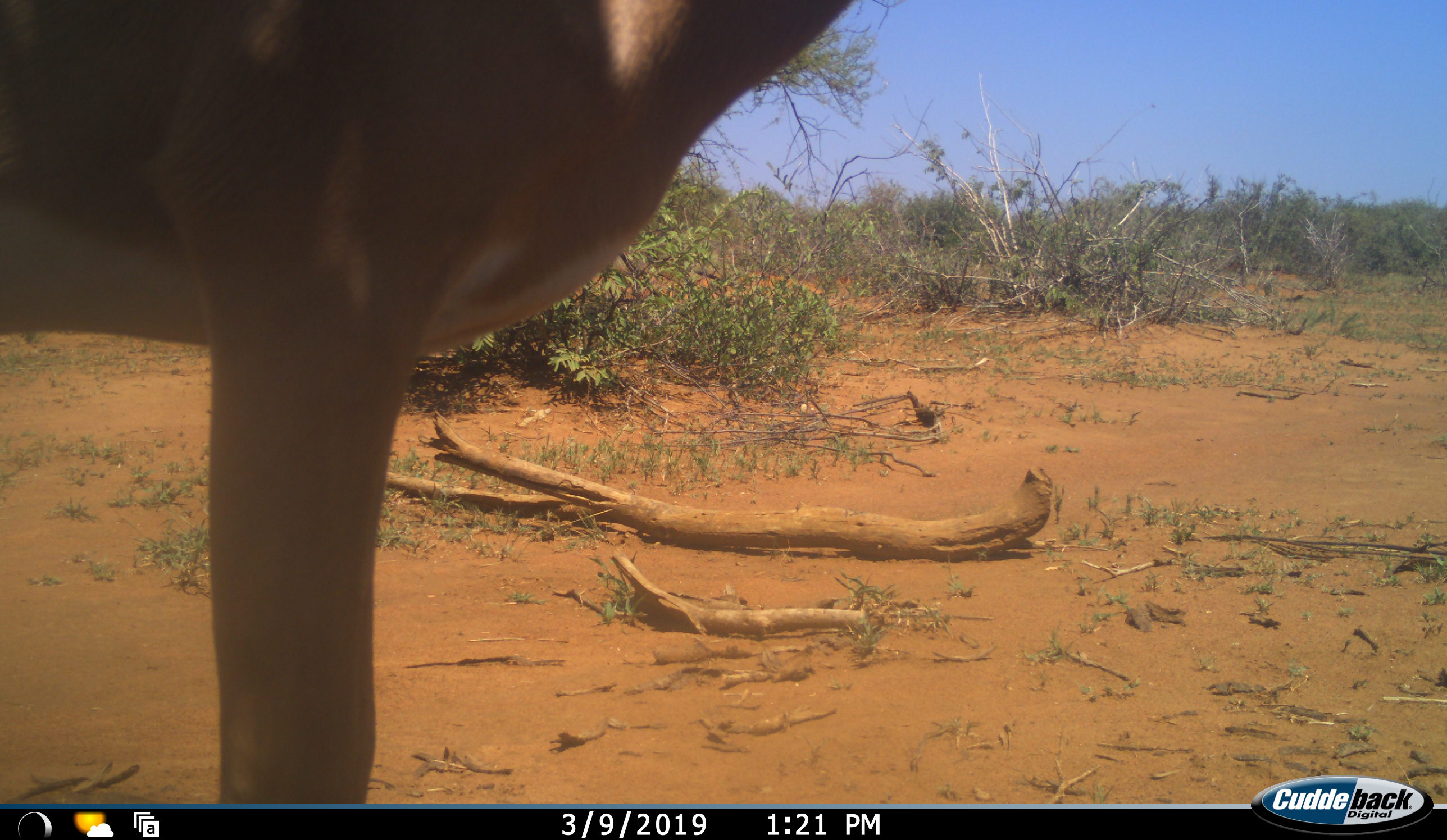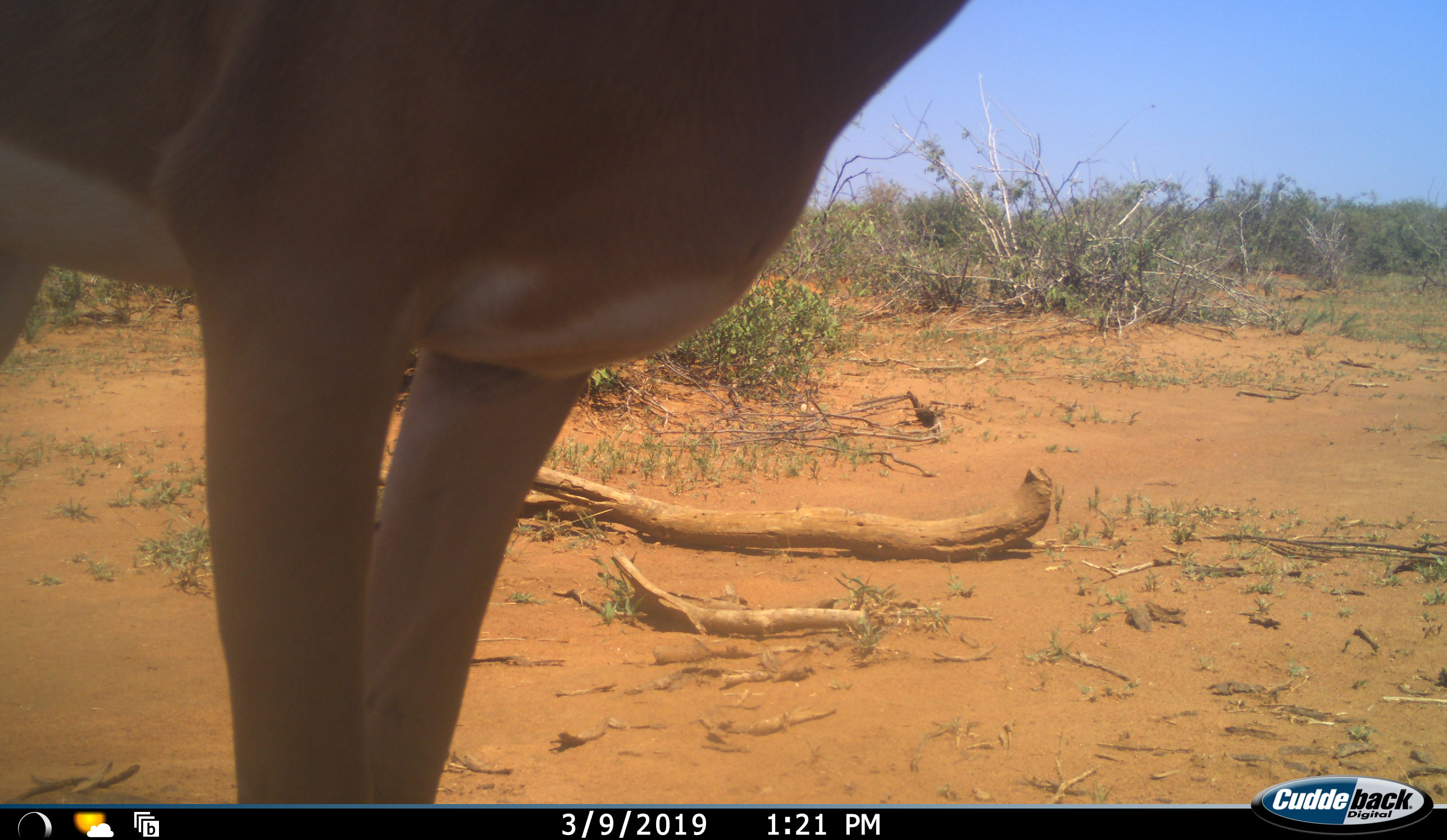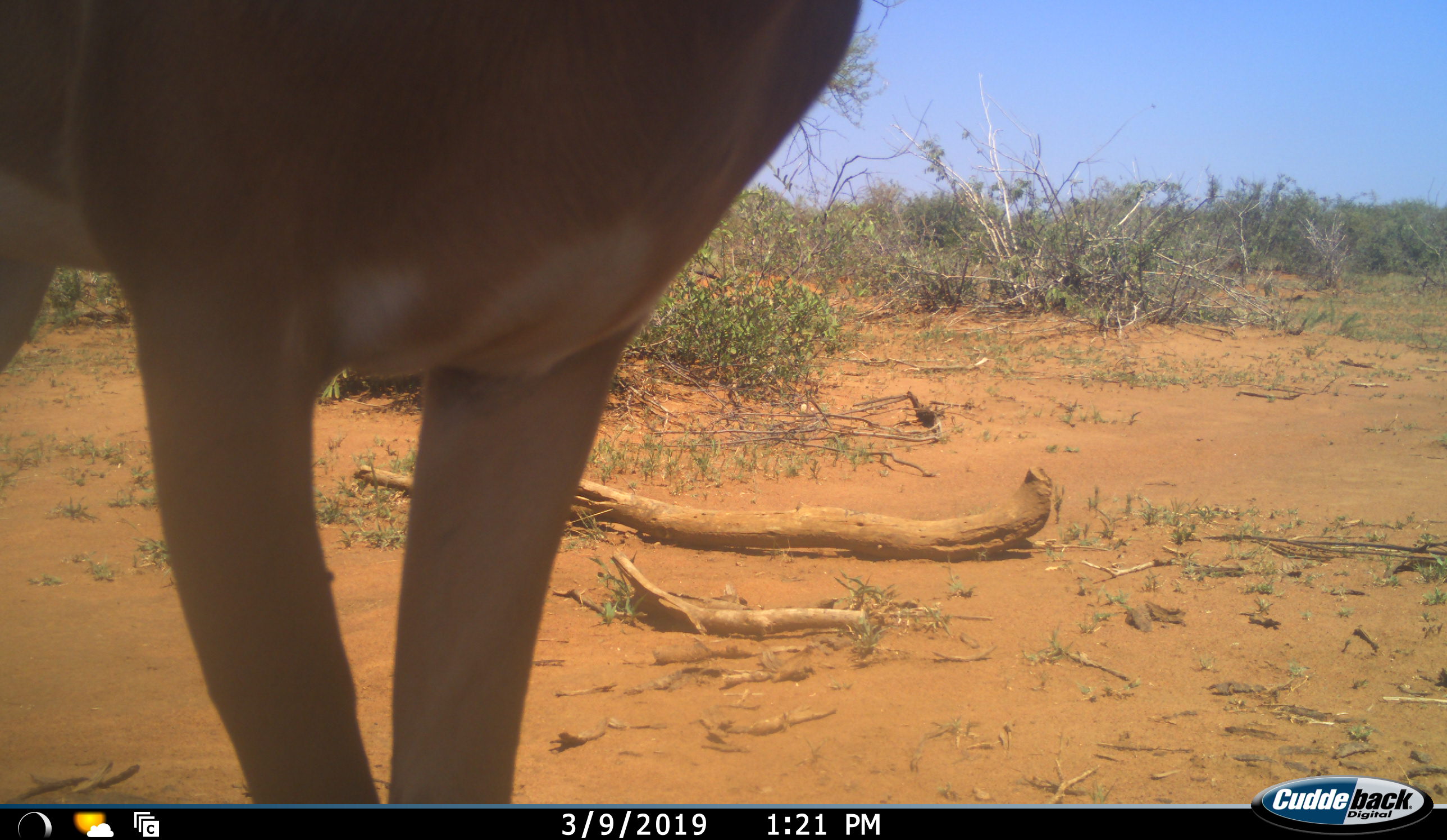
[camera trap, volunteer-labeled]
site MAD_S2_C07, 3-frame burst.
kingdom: Animalia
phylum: Chordata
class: Mammalia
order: Artiodactyla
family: Bovidae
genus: Aepyceros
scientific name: Aepyceros melampus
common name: impala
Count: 1.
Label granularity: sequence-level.